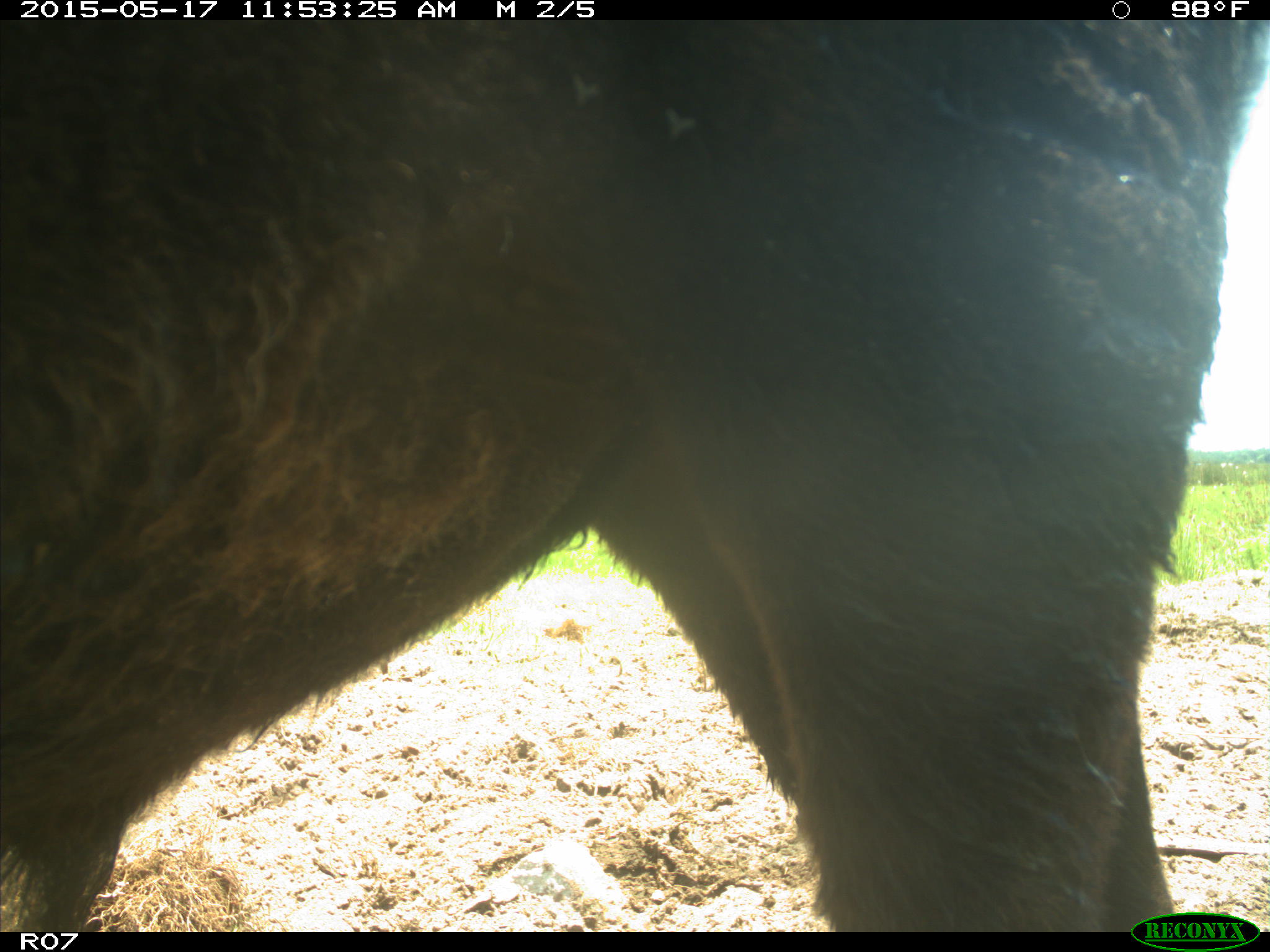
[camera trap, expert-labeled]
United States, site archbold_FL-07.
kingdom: Animalia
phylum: Chordata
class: Mammalia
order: Artiodactyla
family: Bovidae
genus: Bos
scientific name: Bos taurus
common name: domestic cow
Bos taurus (domestic cow).